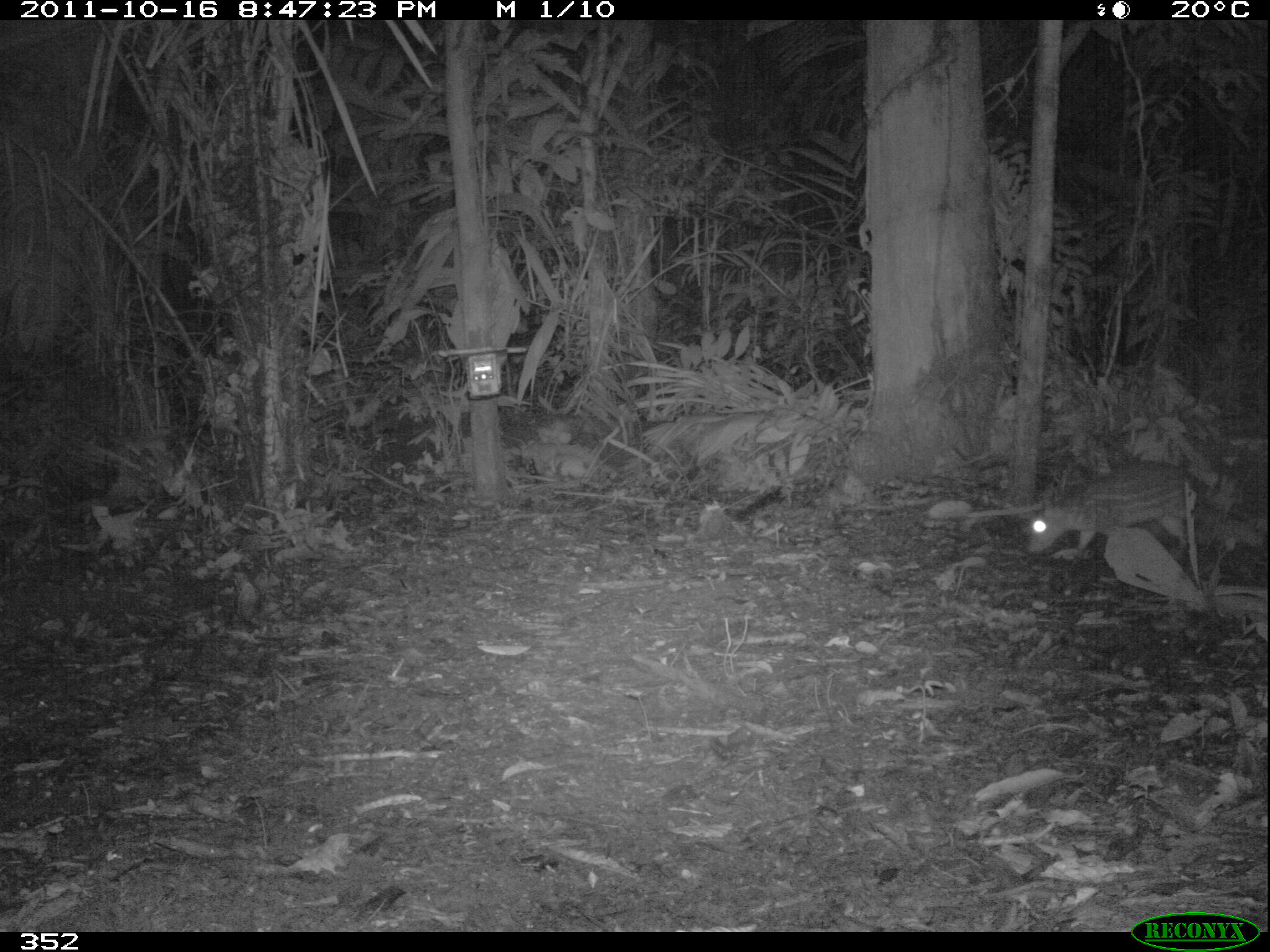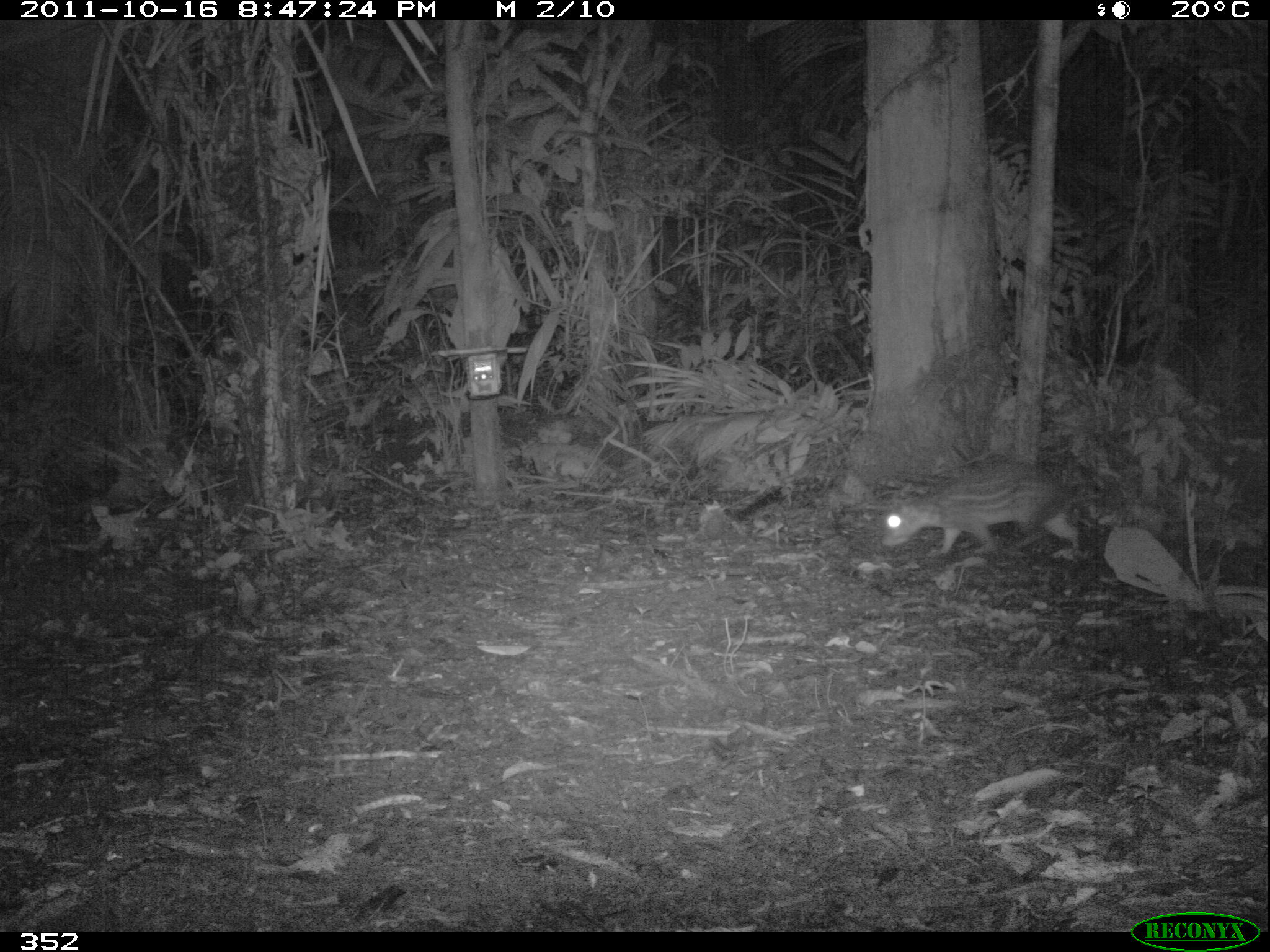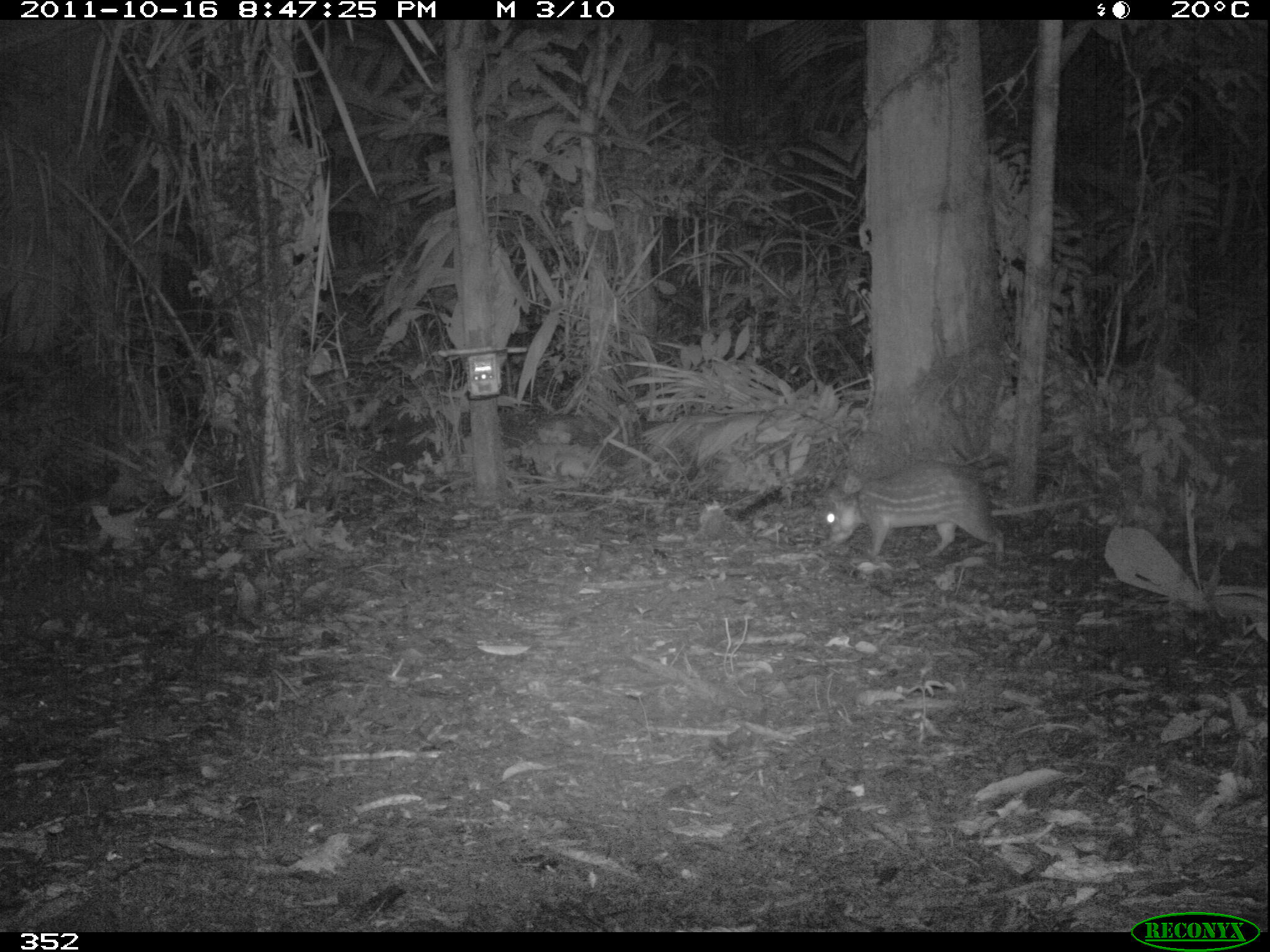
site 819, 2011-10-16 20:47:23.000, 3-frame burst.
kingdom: Animalia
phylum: Chordata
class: Mammalia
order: Rodentia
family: Cuniculidae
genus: Cuniculus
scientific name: Cuniculus paca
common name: spotted paca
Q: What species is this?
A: Cuniculus paca (spotted paca).